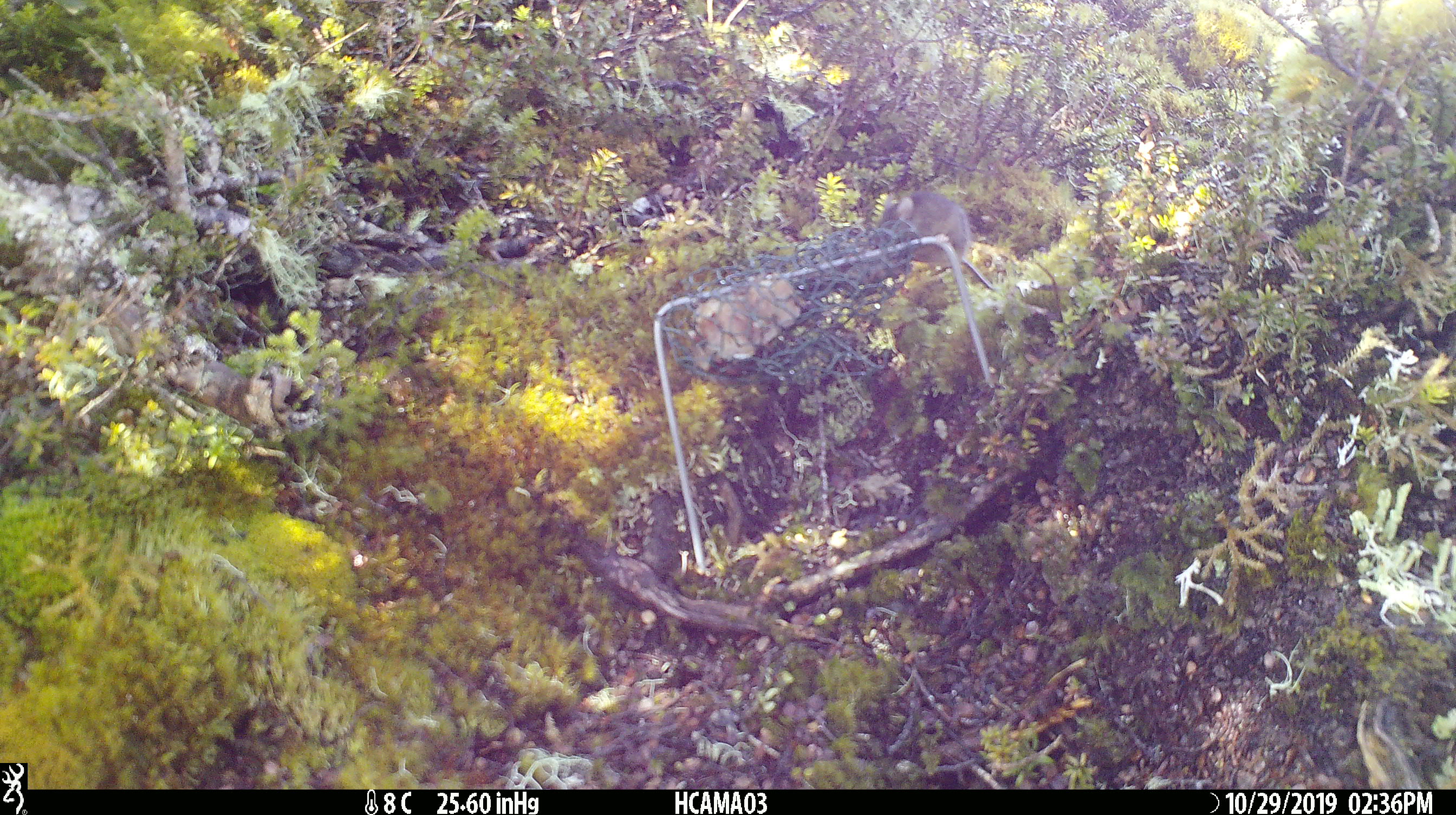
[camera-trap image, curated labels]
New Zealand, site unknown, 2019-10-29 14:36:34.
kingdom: Animalia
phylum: Chordata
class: Mammalia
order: Rodentia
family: Muridae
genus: Mus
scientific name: Mus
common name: mouse